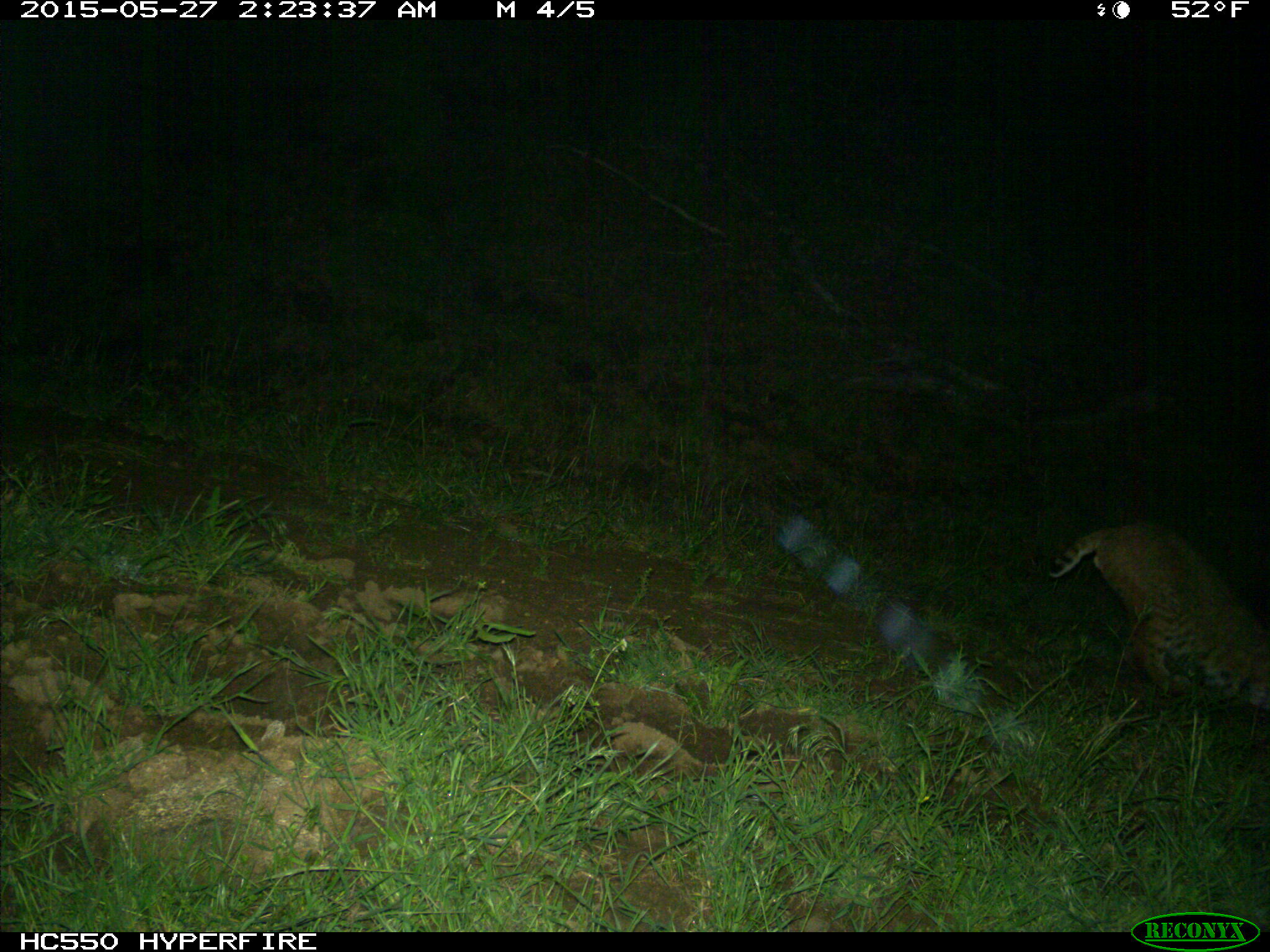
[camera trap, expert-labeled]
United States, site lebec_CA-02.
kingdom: Animalia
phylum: Chordata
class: Mammalia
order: Carnivora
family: Felidae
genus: Lynx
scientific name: Lynx rufus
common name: bobcat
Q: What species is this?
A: Lynx rufus (bobcat).